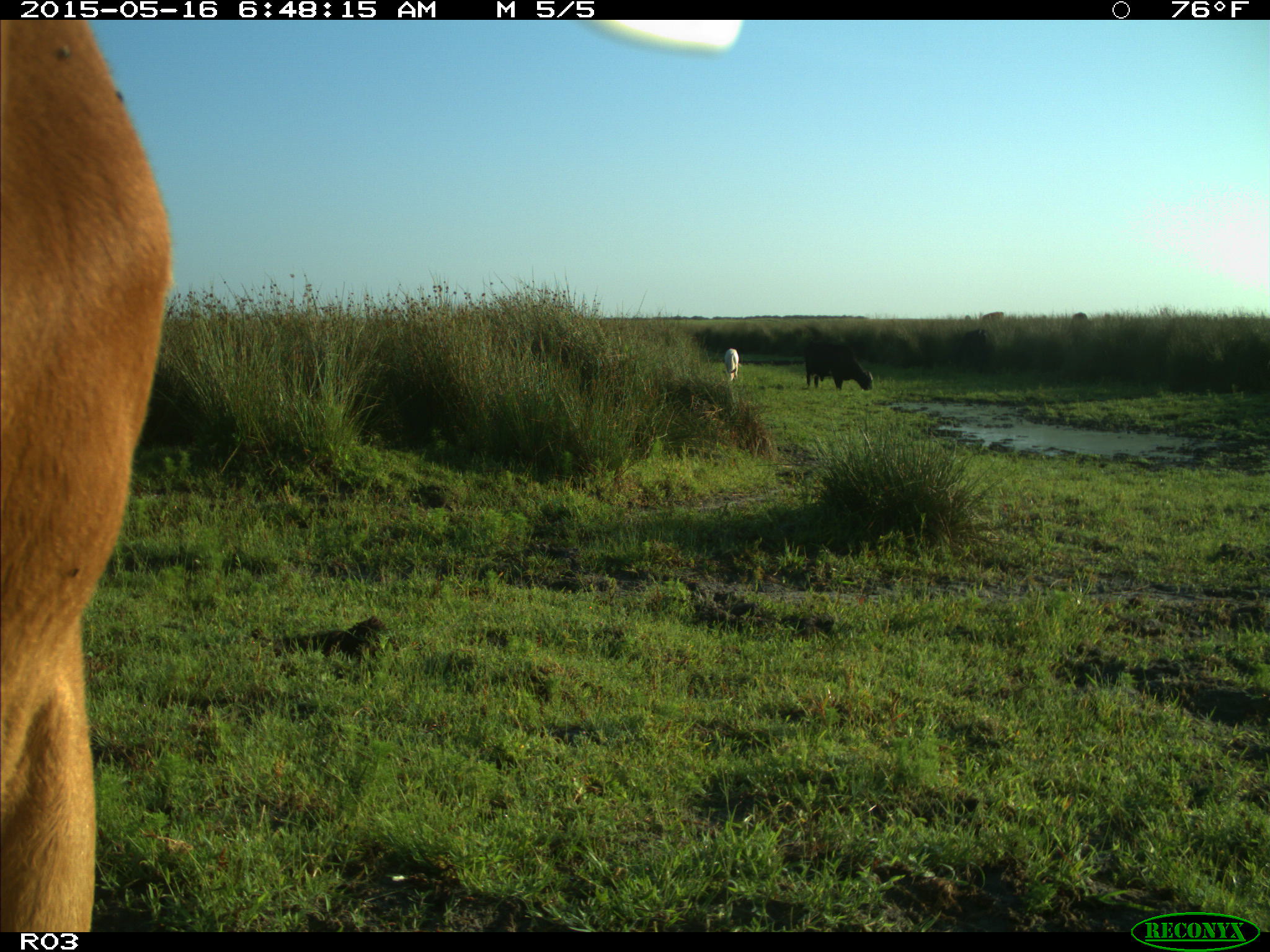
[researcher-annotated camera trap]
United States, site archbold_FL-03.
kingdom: Animalia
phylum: Chordata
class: Mammalia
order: Artiodactyla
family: Bovidae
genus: Bos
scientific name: Bos taurus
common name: domestic cow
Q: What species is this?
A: Bos taurus (domestic cow).